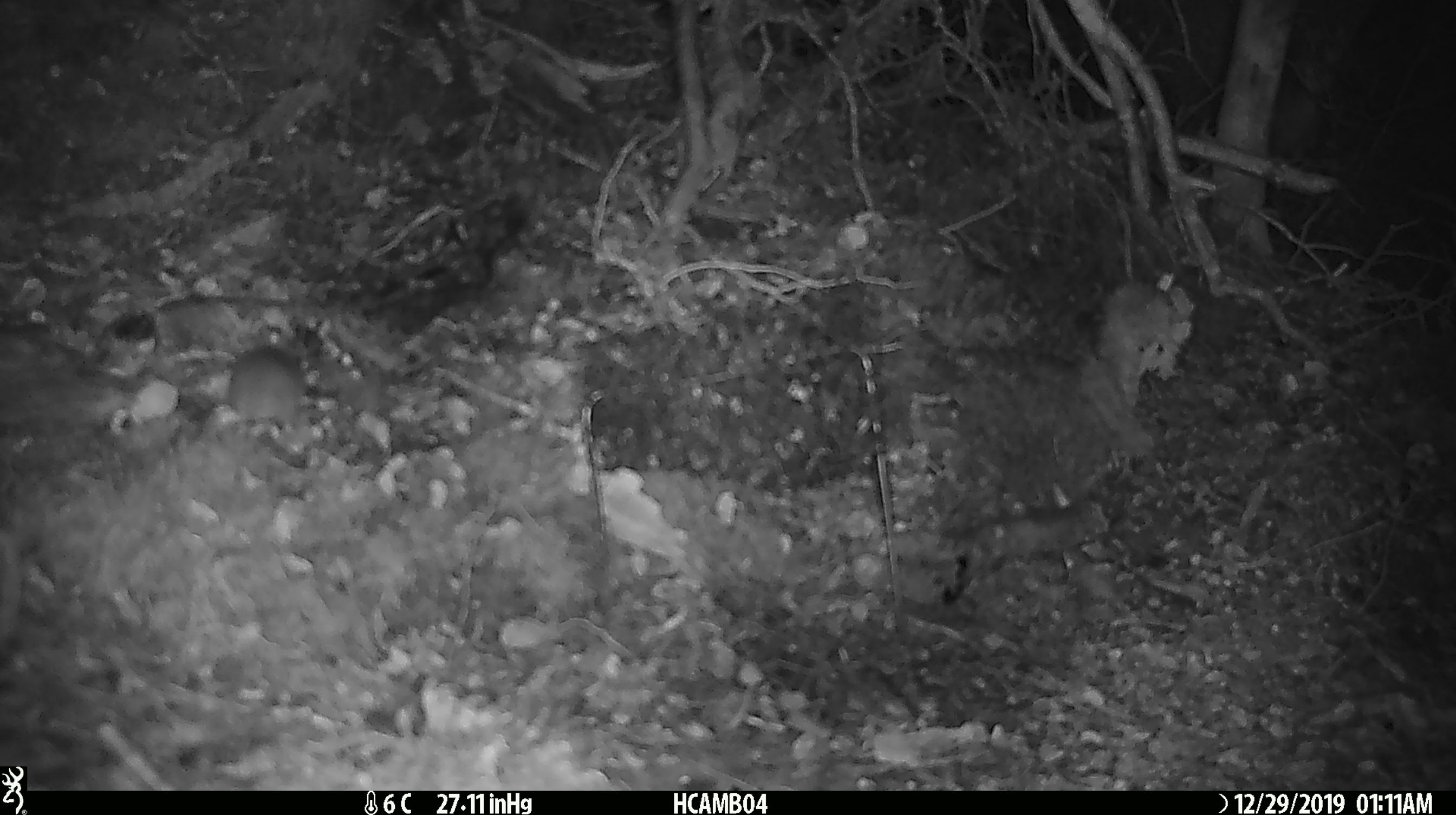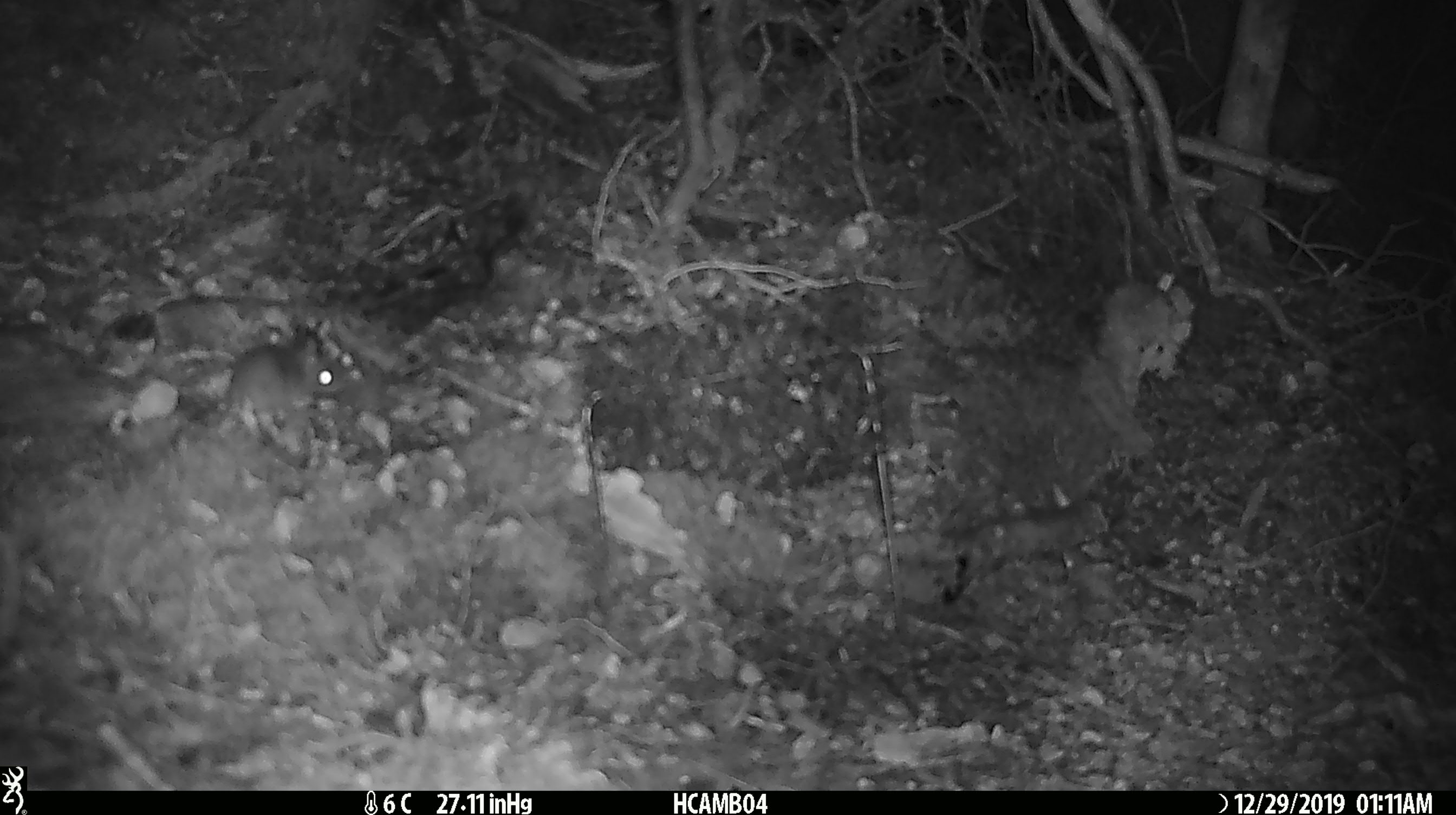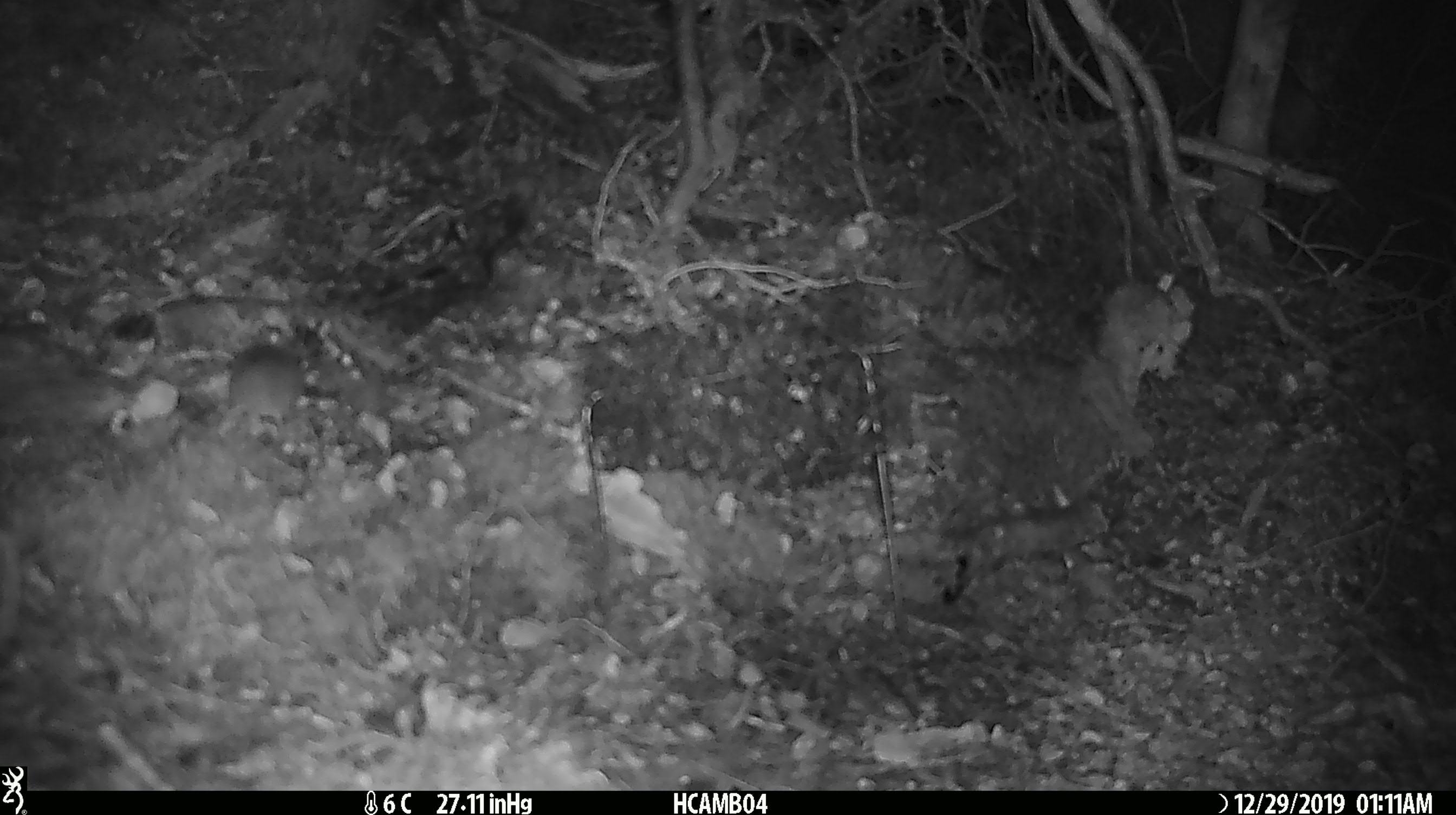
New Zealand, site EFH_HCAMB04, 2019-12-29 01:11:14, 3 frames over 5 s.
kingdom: Animalia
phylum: Chordata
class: Mammalia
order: Rodentia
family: Muridae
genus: Mus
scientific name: Mus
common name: mouse